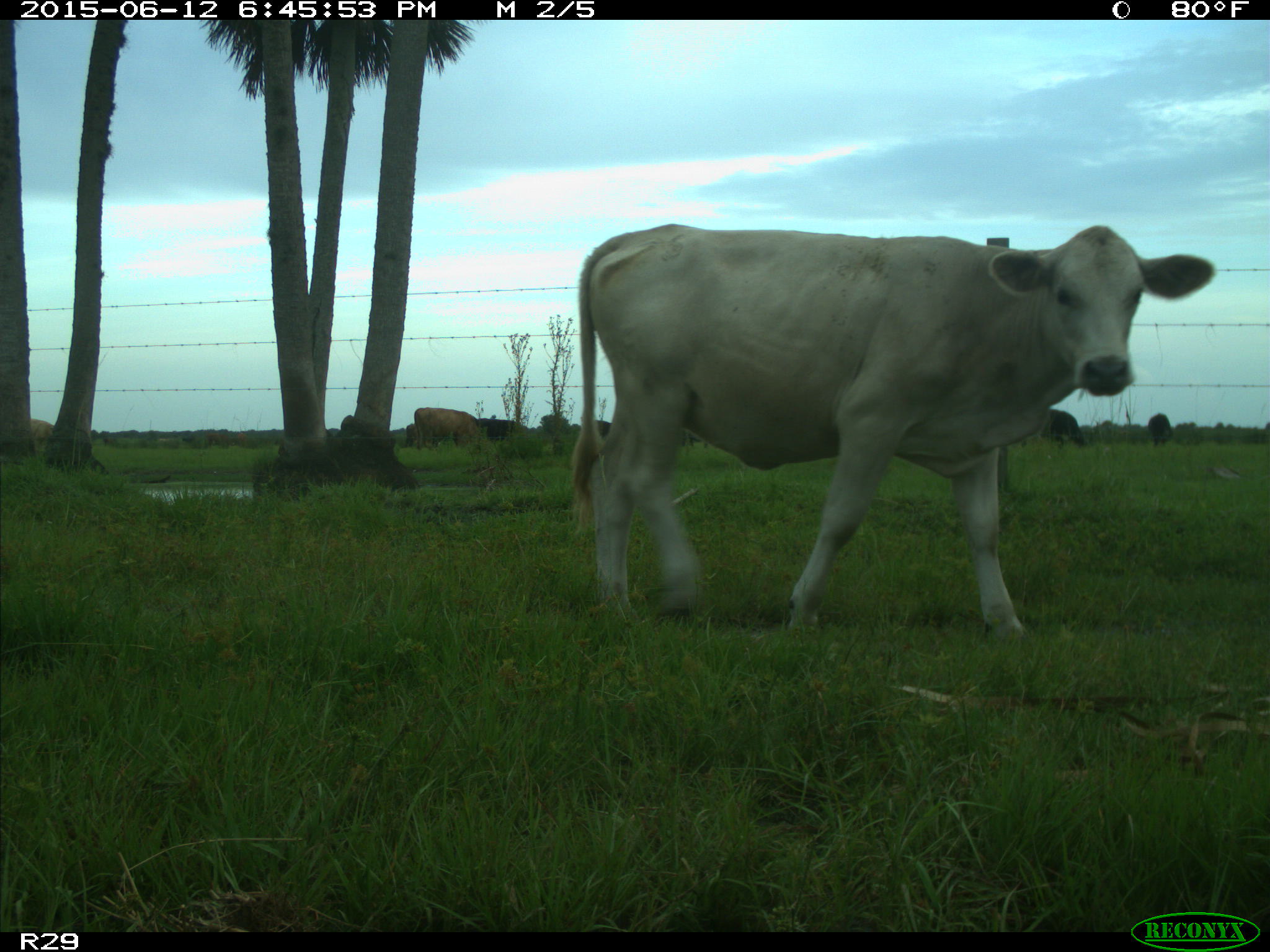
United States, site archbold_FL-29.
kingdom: Animalia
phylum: Chordata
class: Mammalia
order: Artiodactyla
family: Bovidae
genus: Bos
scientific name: Bos taurus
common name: domestic cow